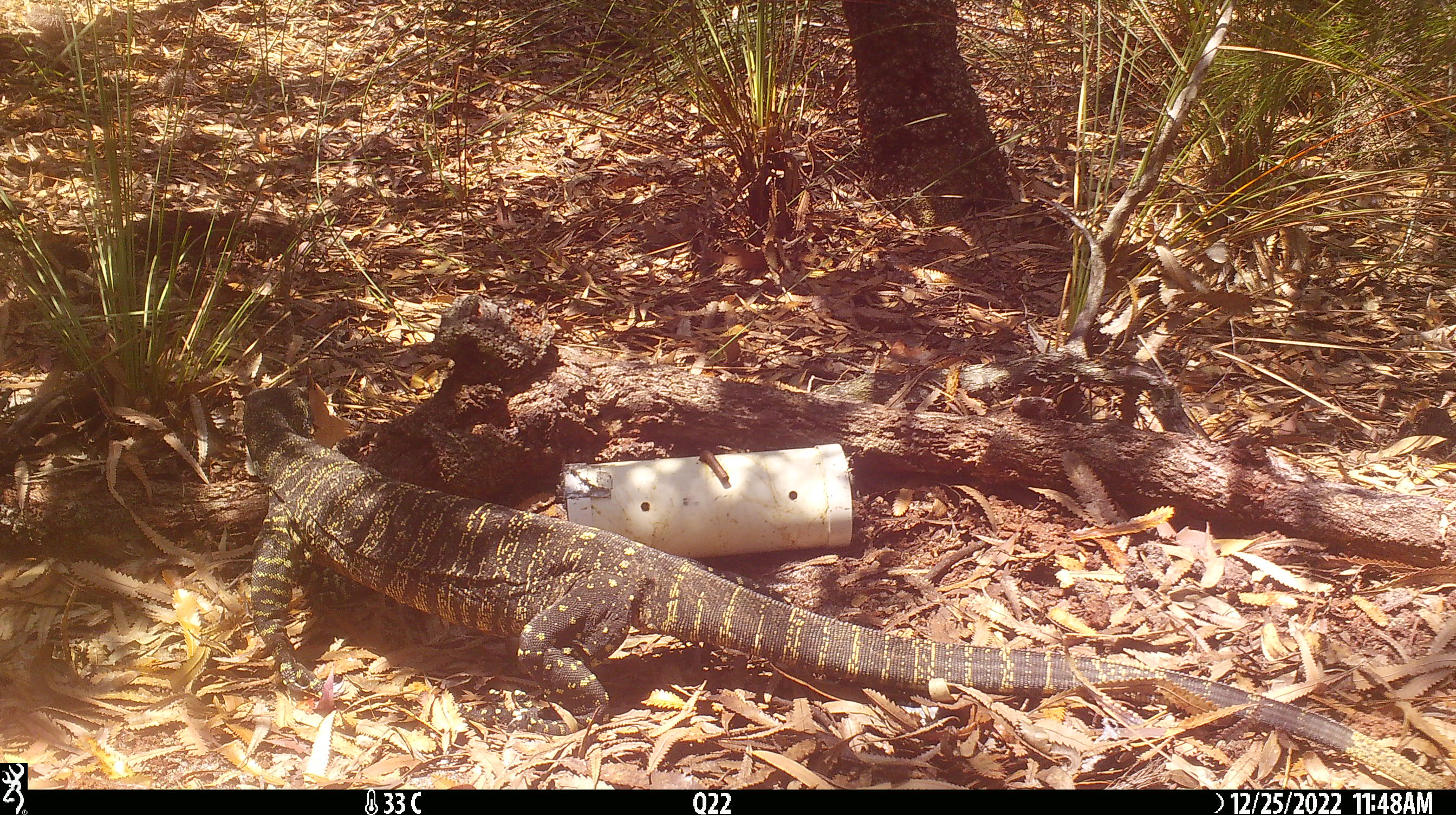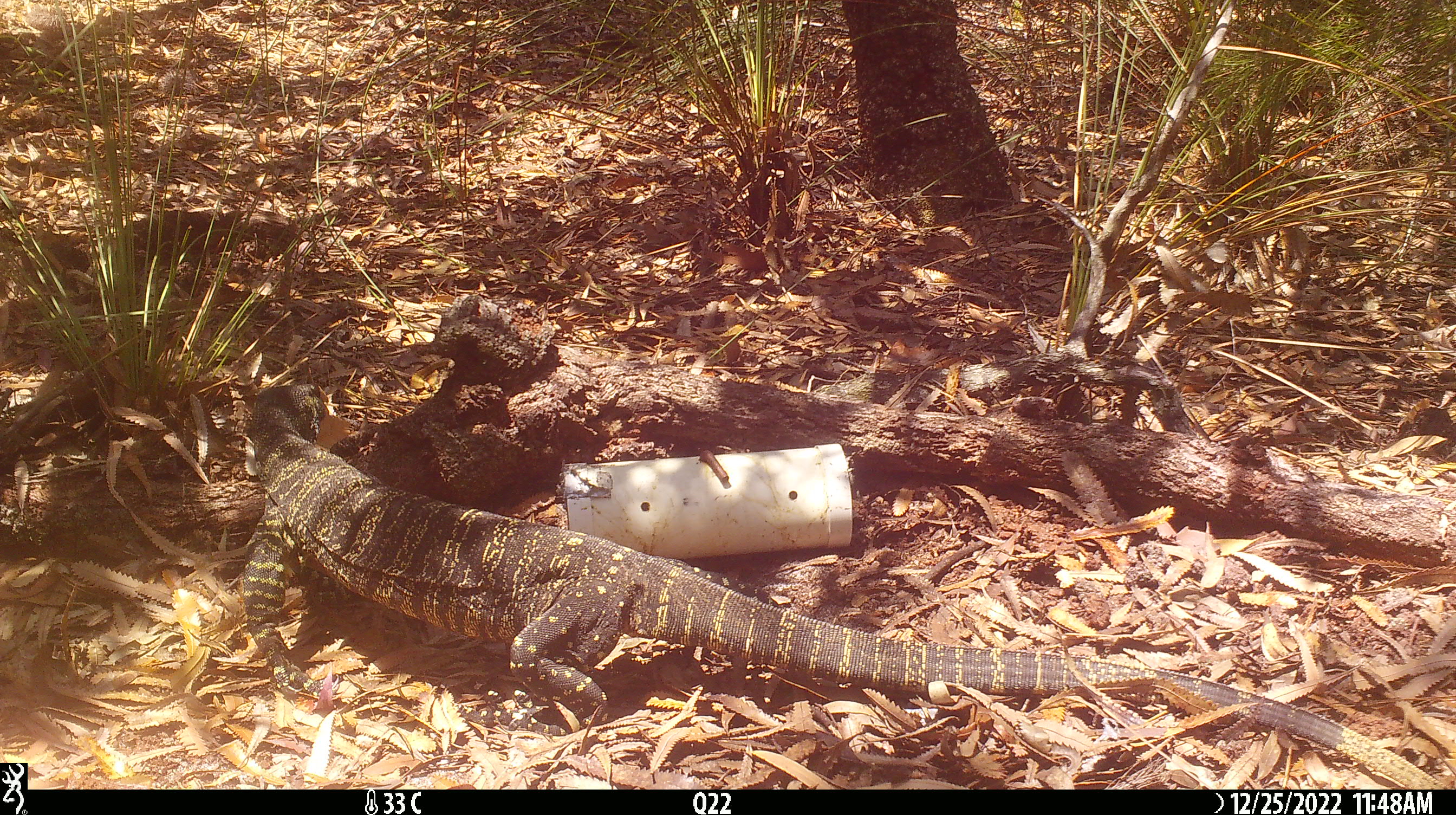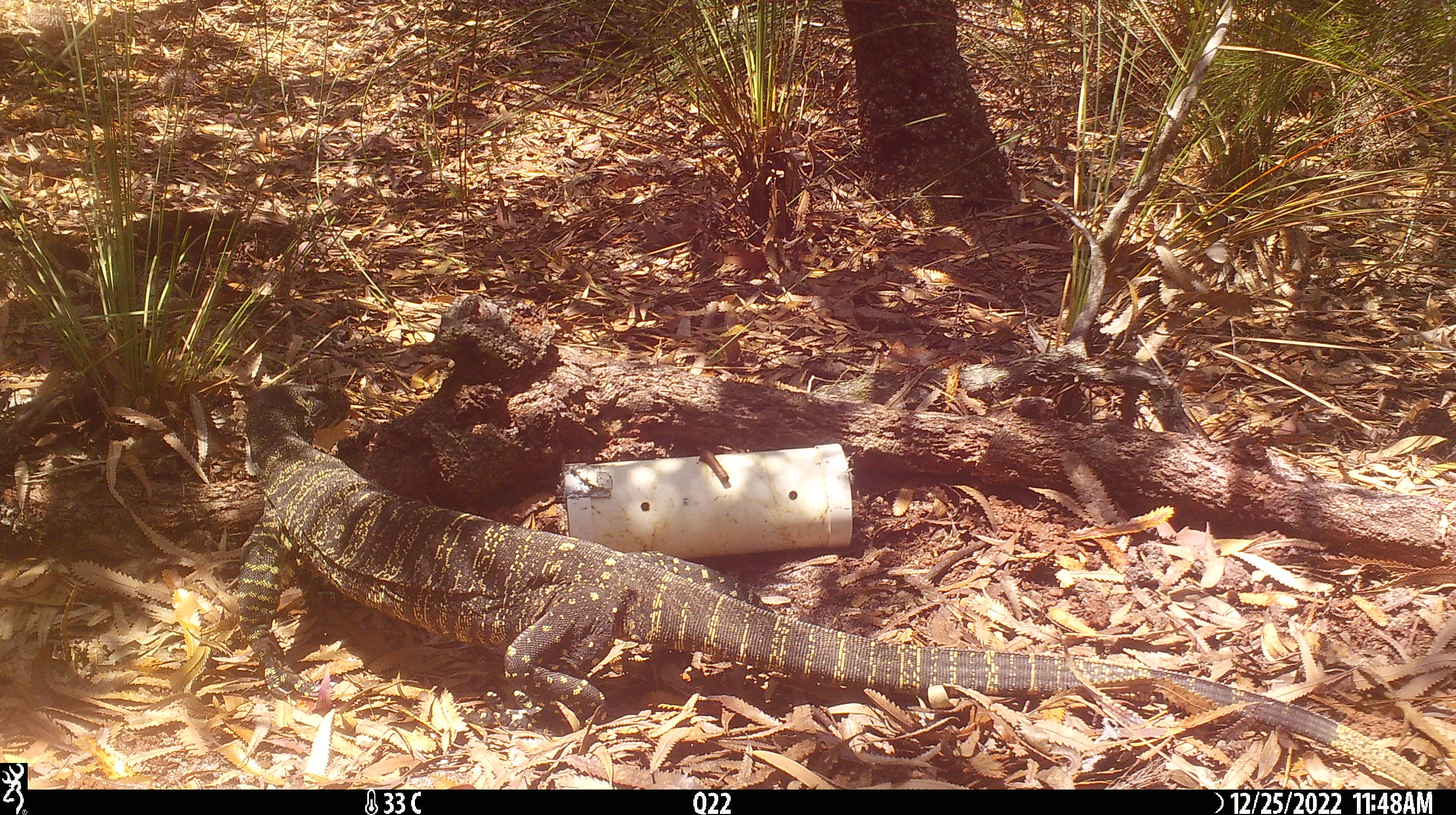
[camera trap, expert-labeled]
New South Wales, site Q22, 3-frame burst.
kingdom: Animalia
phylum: Chordata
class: Reptilia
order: Squamata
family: Varanidae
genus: Varanus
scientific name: Varanus varius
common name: lace monitor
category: goanna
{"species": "goanna (lace monitor) (Varanus varius)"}